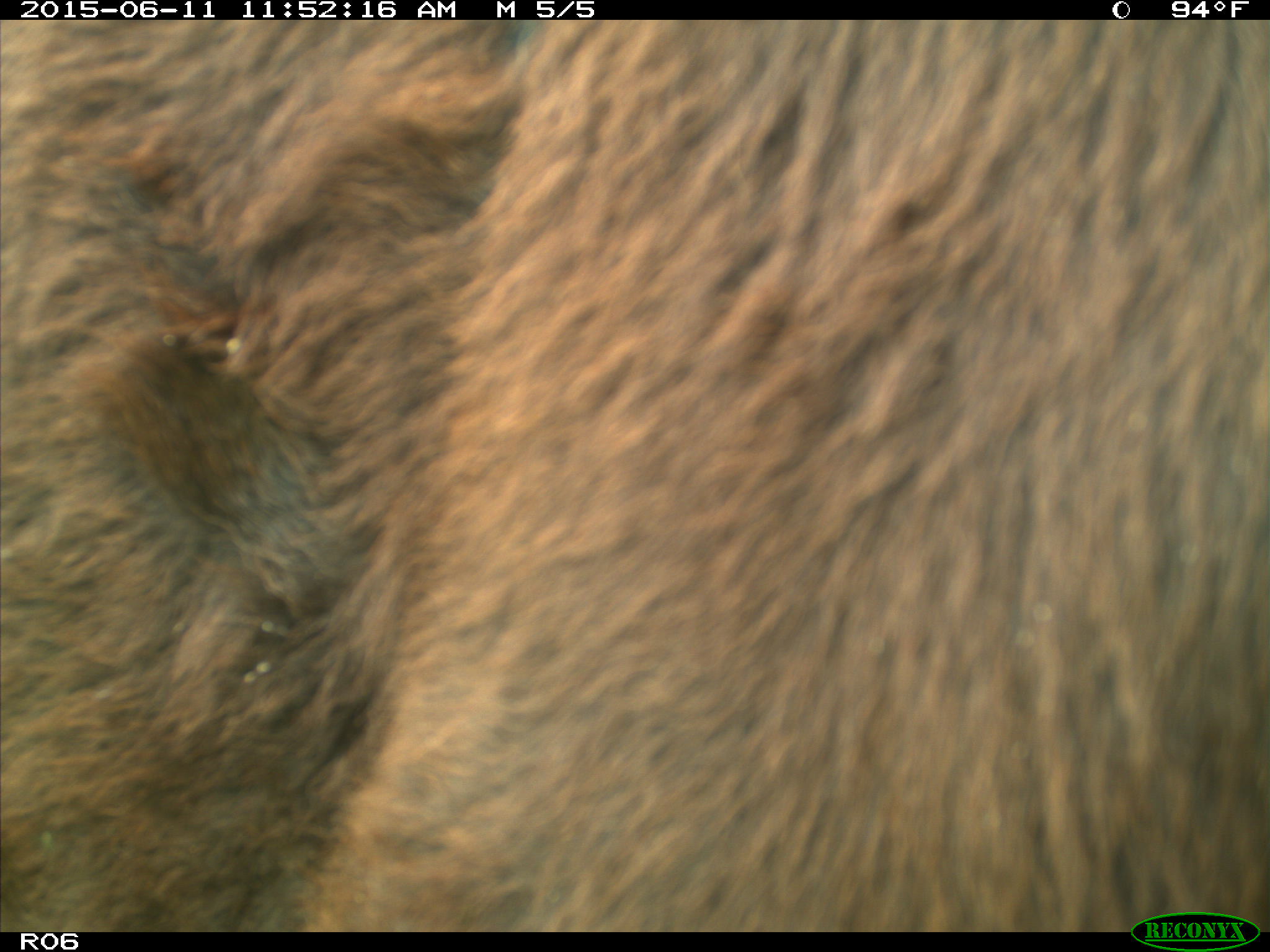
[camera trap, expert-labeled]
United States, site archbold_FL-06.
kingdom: Animalia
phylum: Chordata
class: Mammalia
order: Artiodactyla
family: Bovidae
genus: Bos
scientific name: Bos taurus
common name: domestic cow